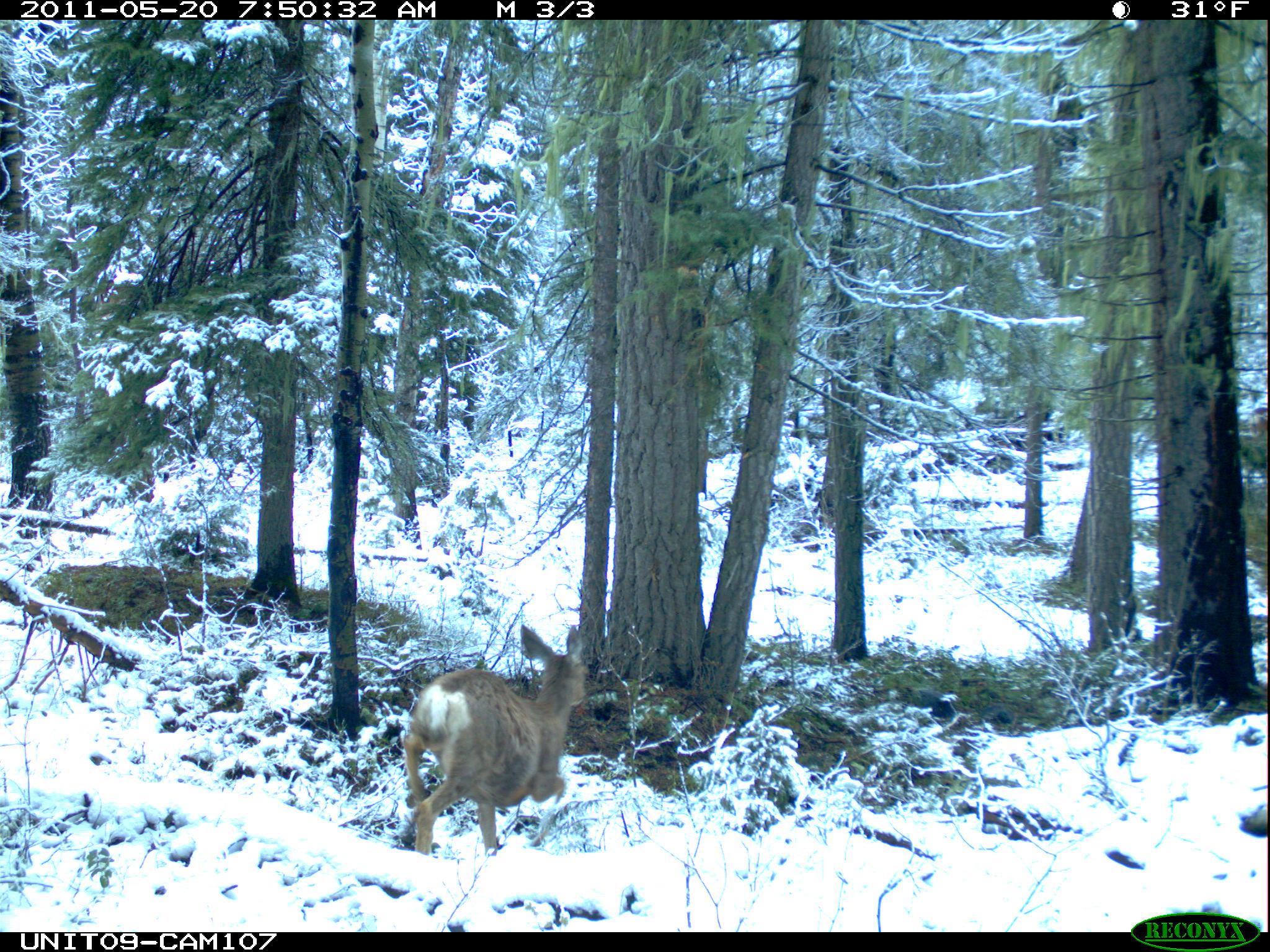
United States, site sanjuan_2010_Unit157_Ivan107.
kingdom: Animalia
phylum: Chordata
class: Mammalia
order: Artiodactyla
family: Cervidae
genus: Odocoileus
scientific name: Odocoileus hemionus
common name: mule deer